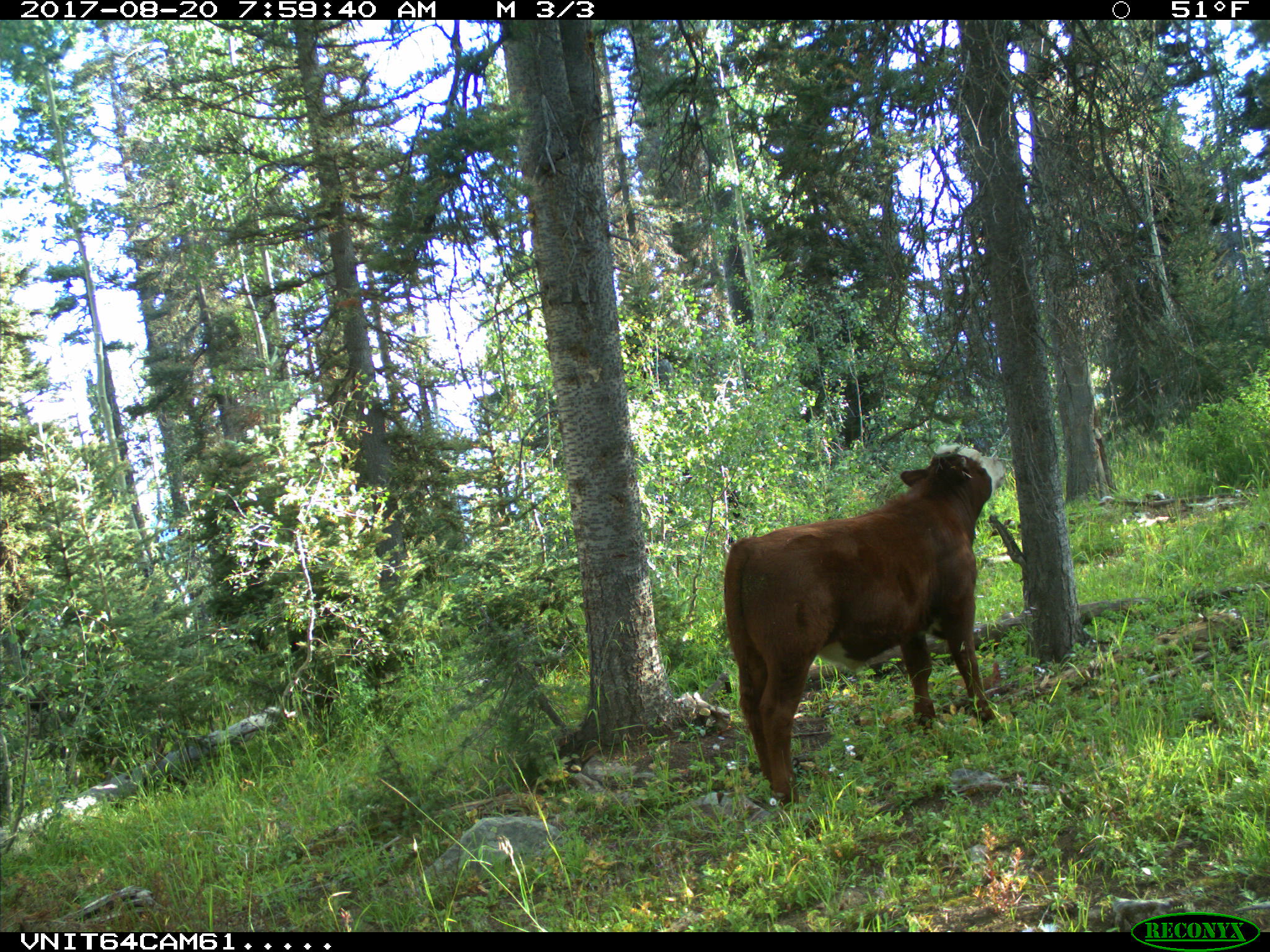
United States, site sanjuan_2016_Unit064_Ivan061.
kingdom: Animalia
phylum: Chordata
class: Mammalia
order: Artiodactyla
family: Bovidae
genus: Bos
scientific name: Bos taurus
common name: domestic cow